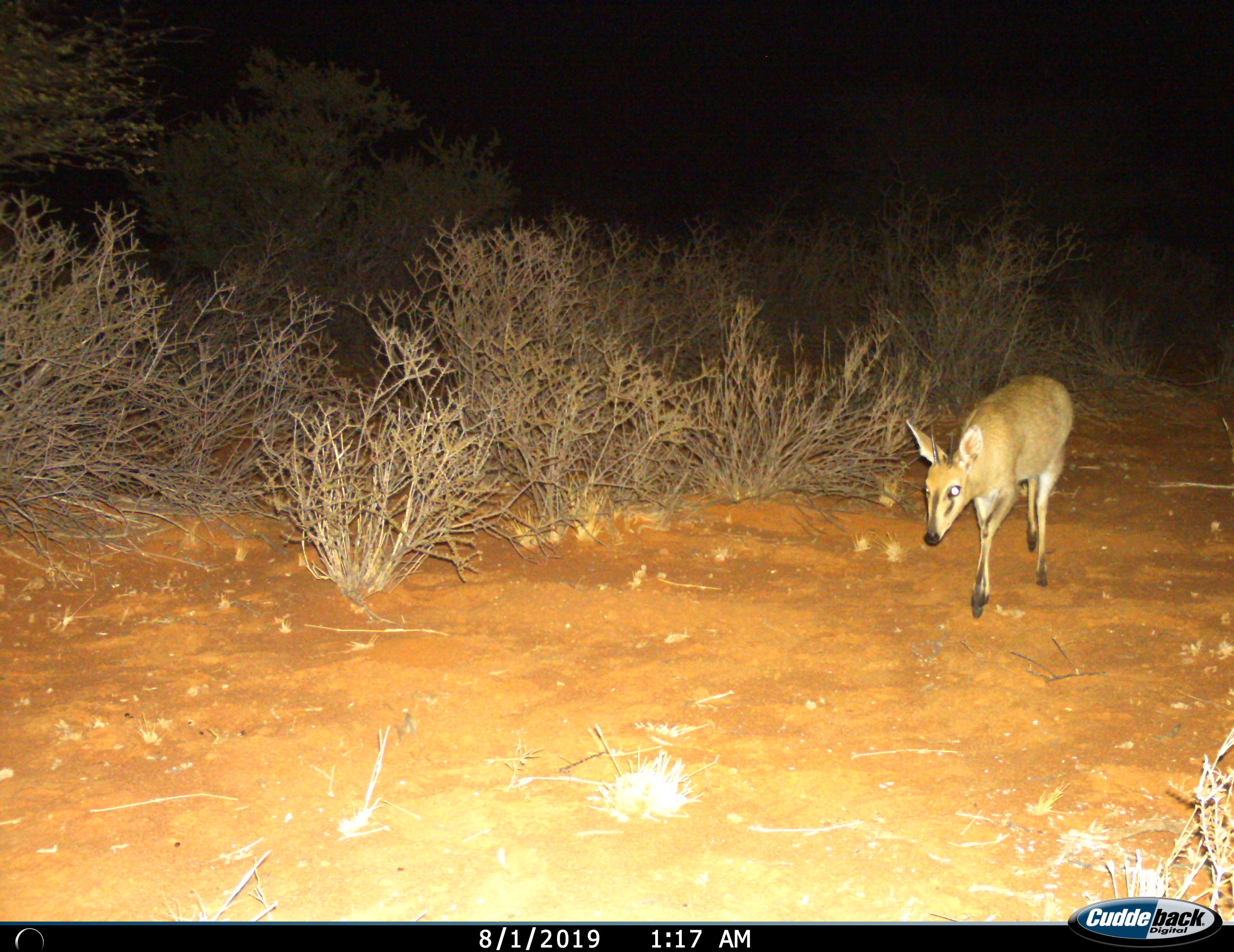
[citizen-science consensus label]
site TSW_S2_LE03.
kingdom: Animalia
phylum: Chordata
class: Mammalia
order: Artiodactyla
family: Bovidae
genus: Sylvicapra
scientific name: Sylvicapra grimmia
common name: common duiker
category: duikercommongrey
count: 1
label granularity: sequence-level